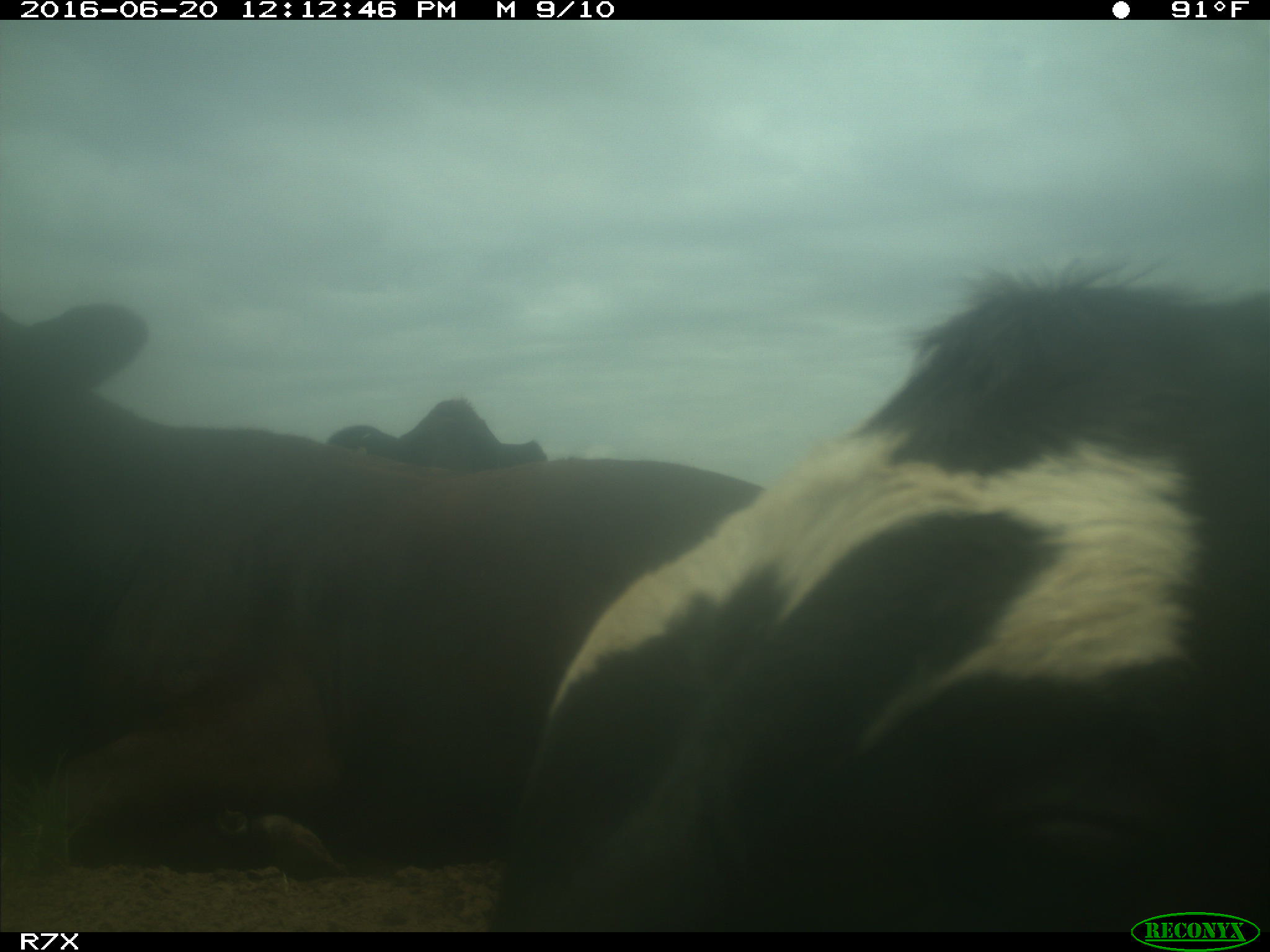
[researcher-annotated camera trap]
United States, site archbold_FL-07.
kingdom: Animalia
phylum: Chordata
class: Mammalia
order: Artiodactyla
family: Bovidae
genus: Bos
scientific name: Bos taurus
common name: domestic cow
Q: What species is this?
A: Bos taurus (domestic cow).